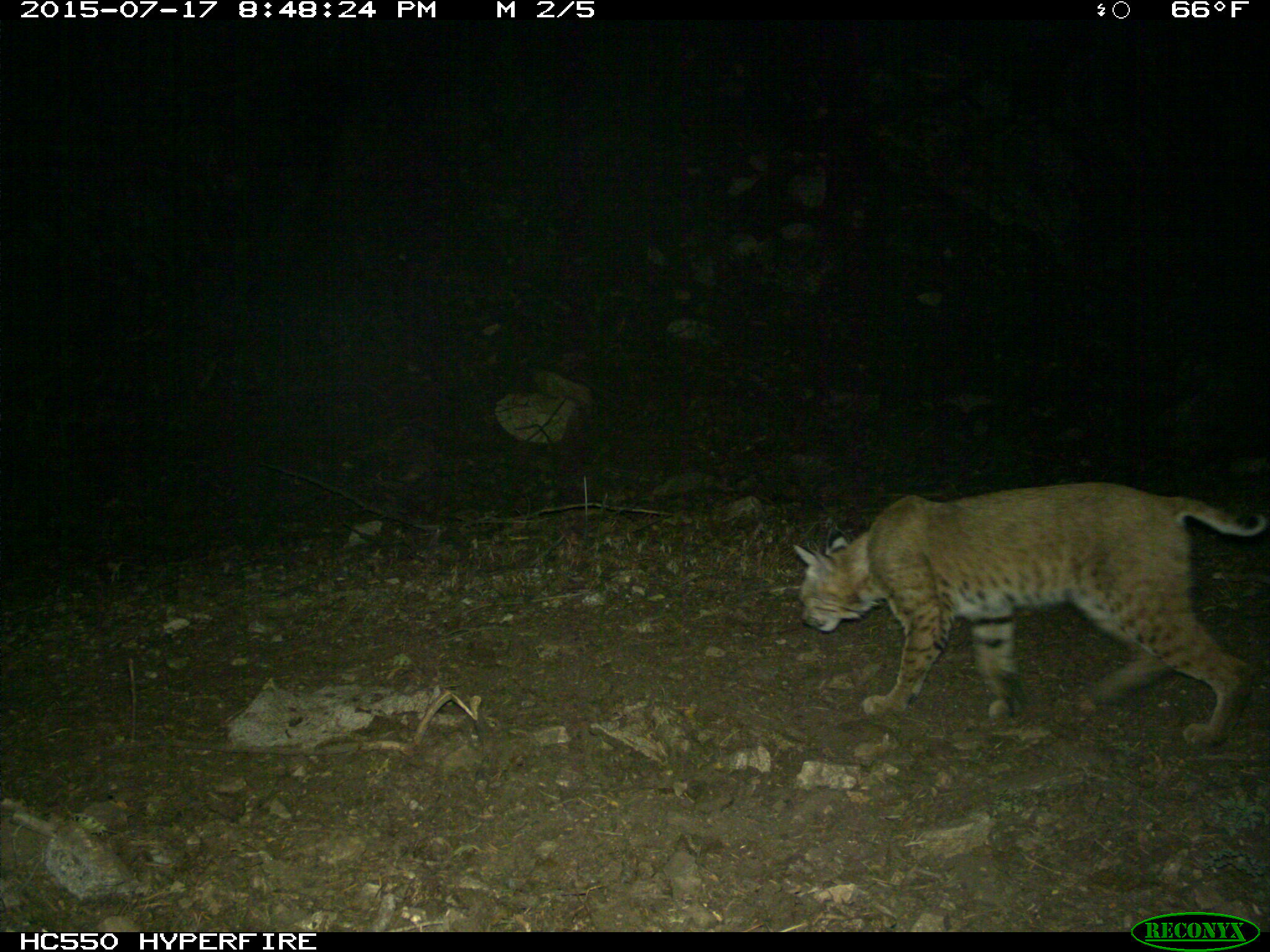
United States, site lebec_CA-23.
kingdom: Animalia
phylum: Chordata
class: Mammalia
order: Carnivora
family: Felidae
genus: Lynx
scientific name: Lynx rufus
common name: bobcat